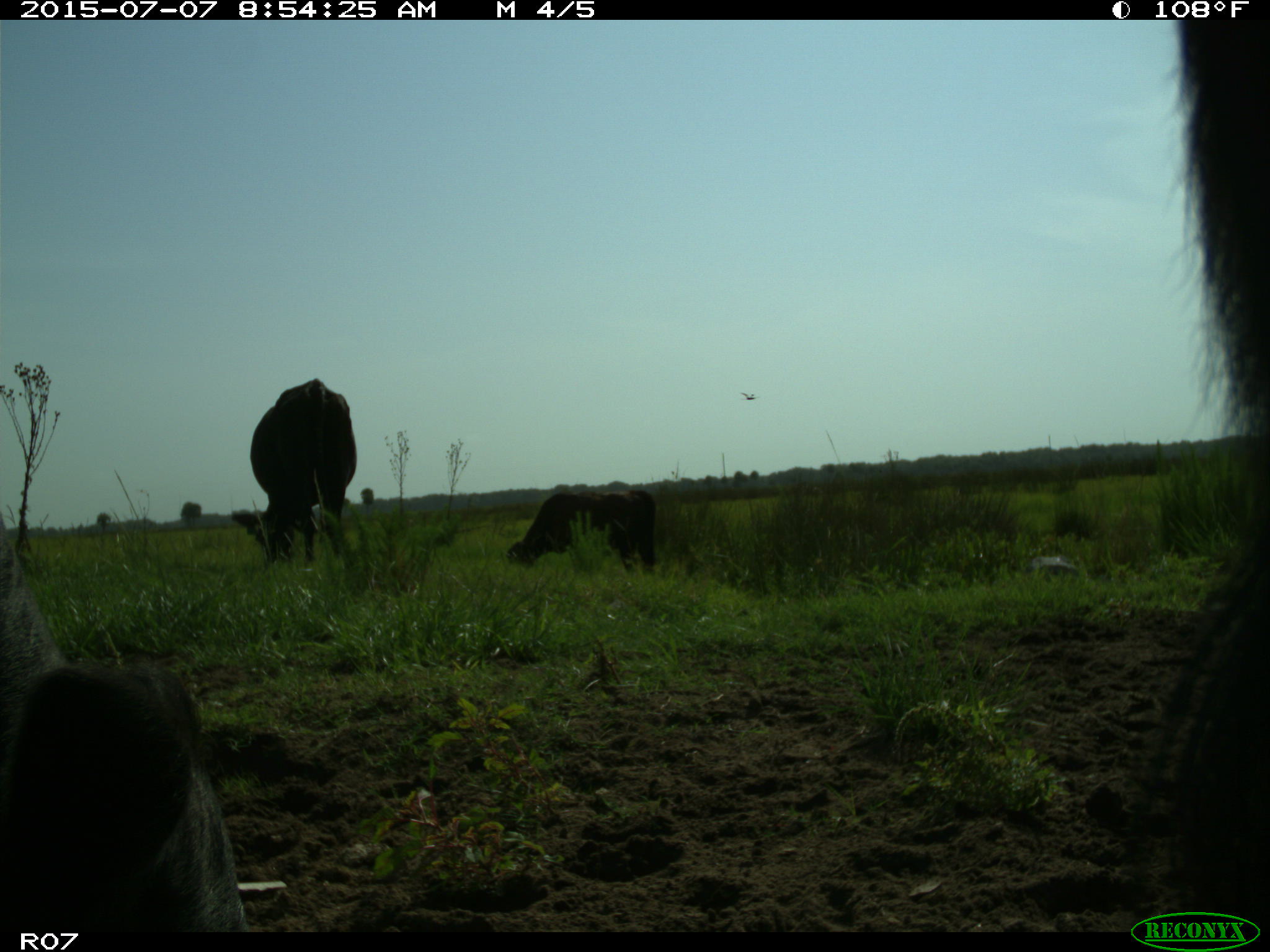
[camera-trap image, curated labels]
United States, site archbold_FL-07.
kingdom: Animalia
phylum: Chordata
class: Mammalia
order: Artiodactyla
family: Bovidae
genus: Bos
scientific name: Bos taurus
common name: domestic cow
Bos taurus (domestic cow).